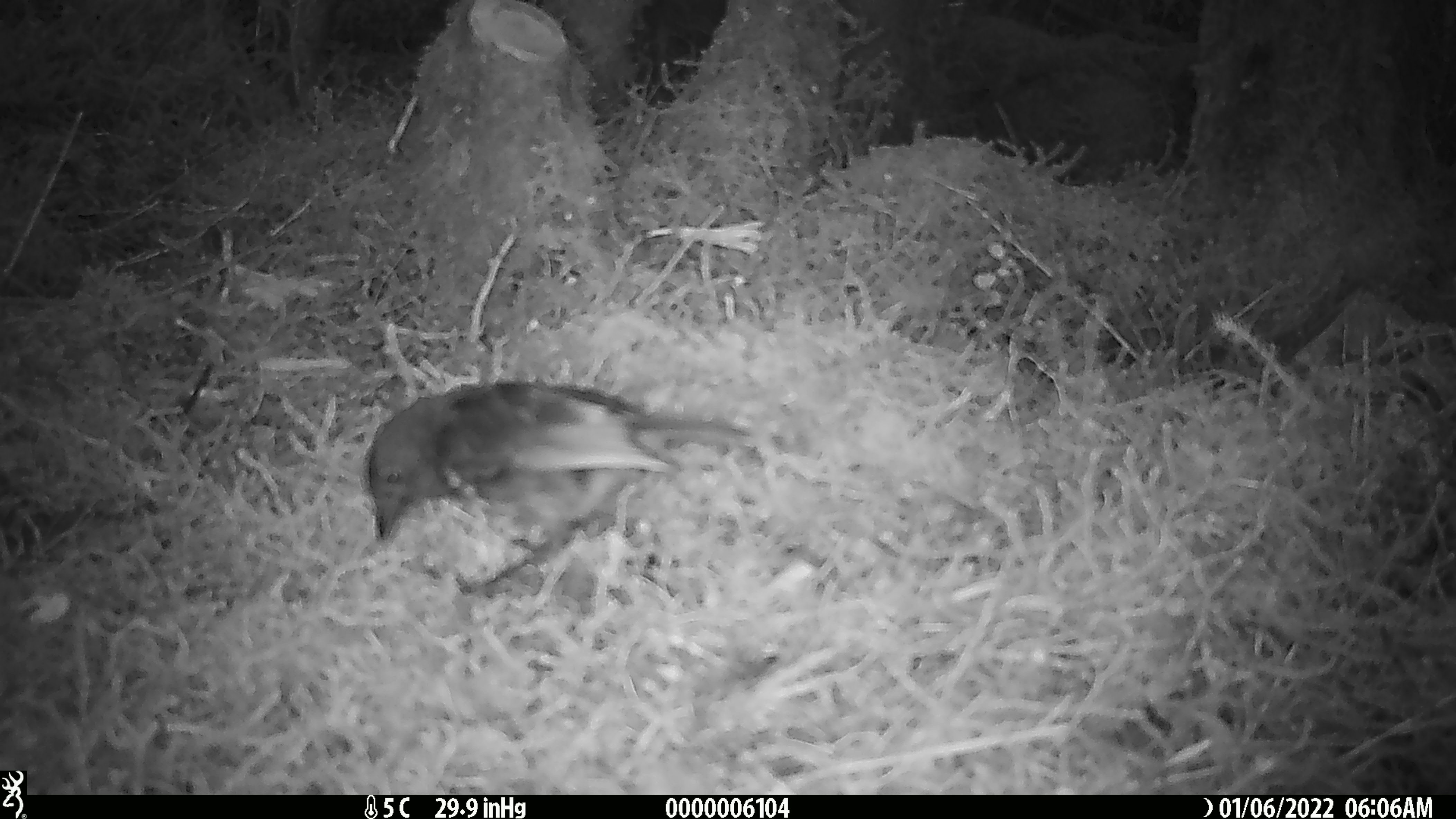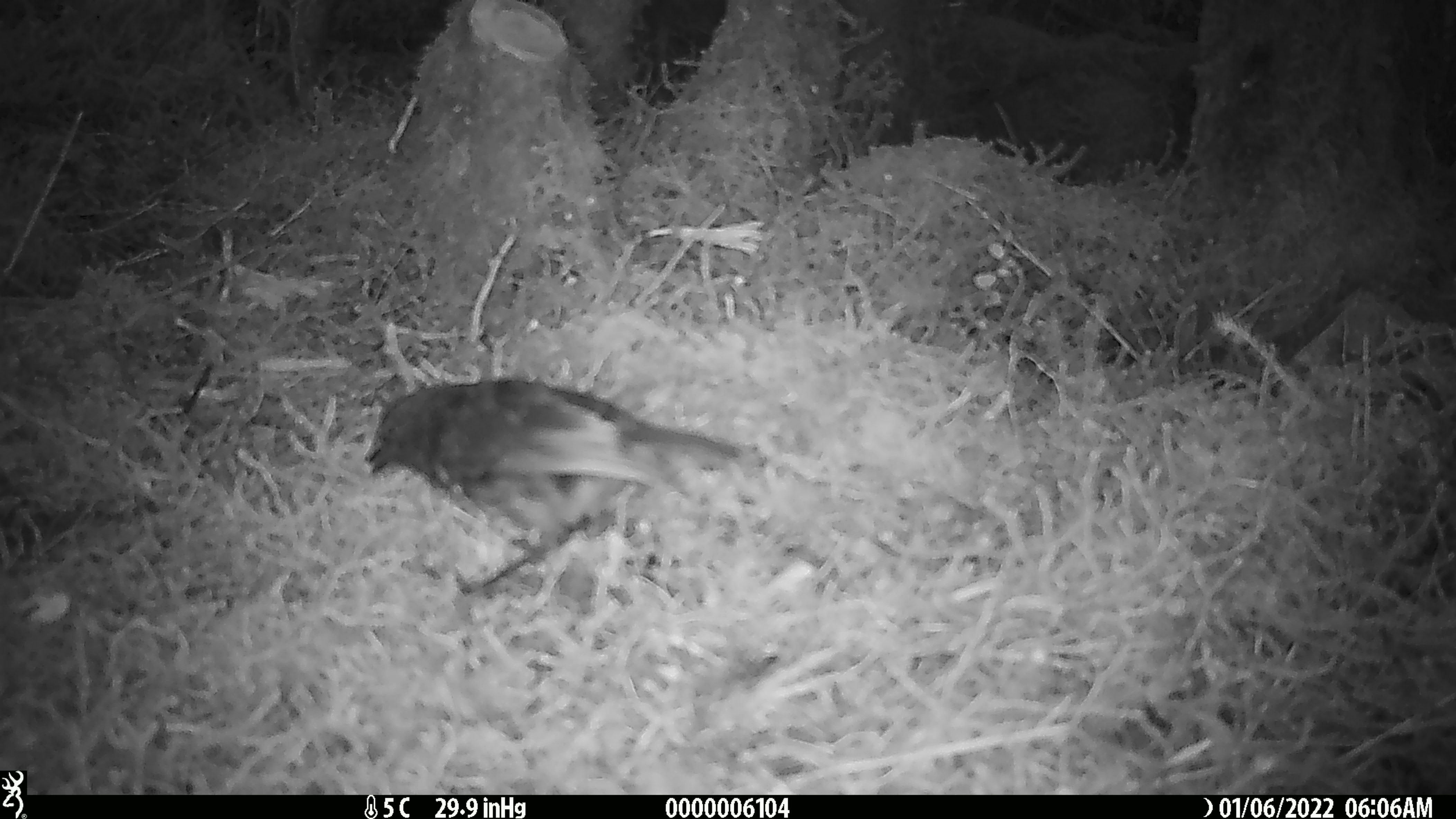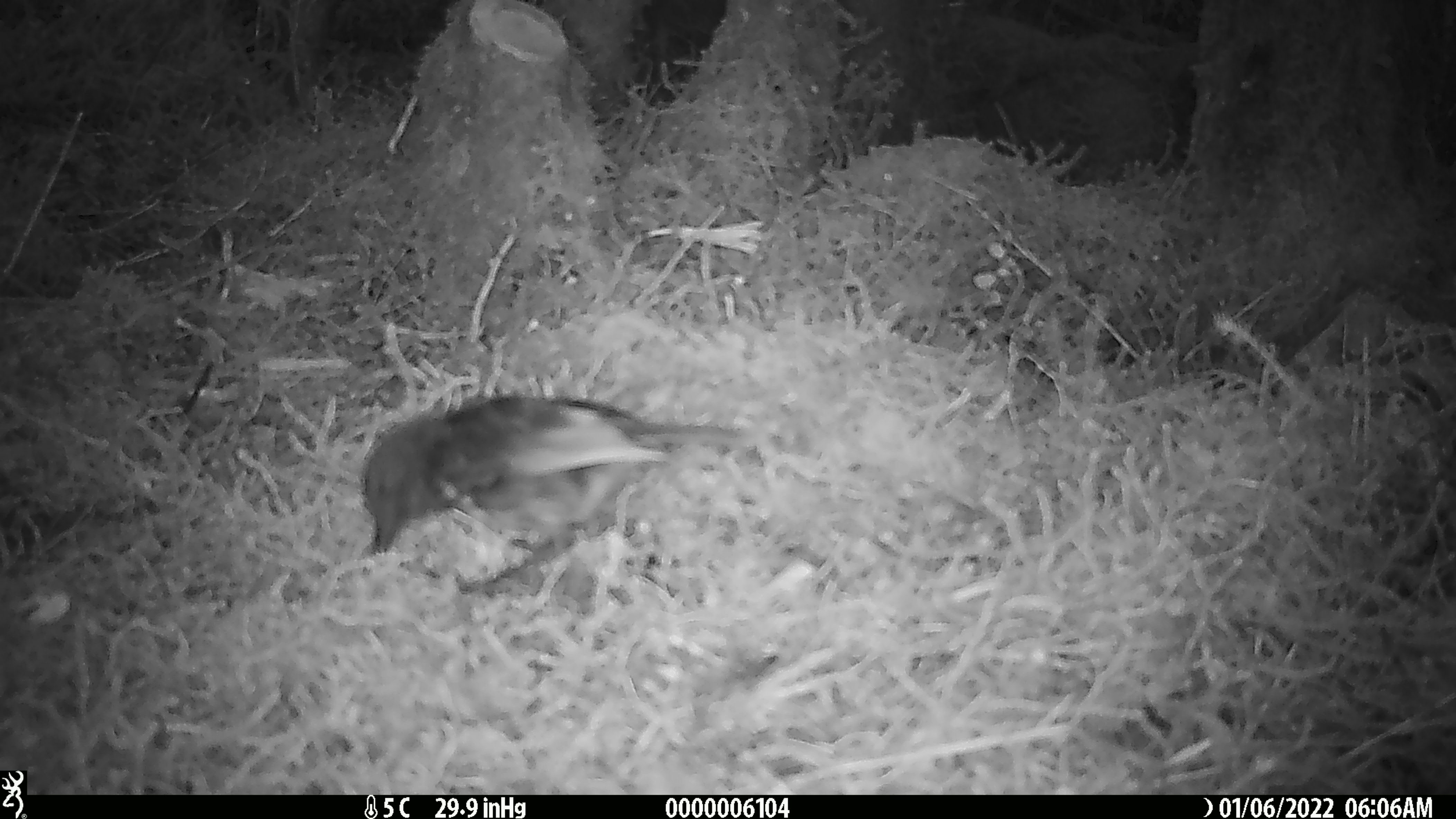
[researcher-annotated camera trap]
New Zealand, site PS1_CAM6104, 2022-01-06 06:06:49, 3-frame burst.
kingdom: Animalia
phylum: Chordata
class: Aves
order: Passeriformes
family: Petroicidae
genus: Petroica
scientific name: Petroica australis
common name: new zealand robin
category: robin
Robin (new zealand robin) (Petroica australis).